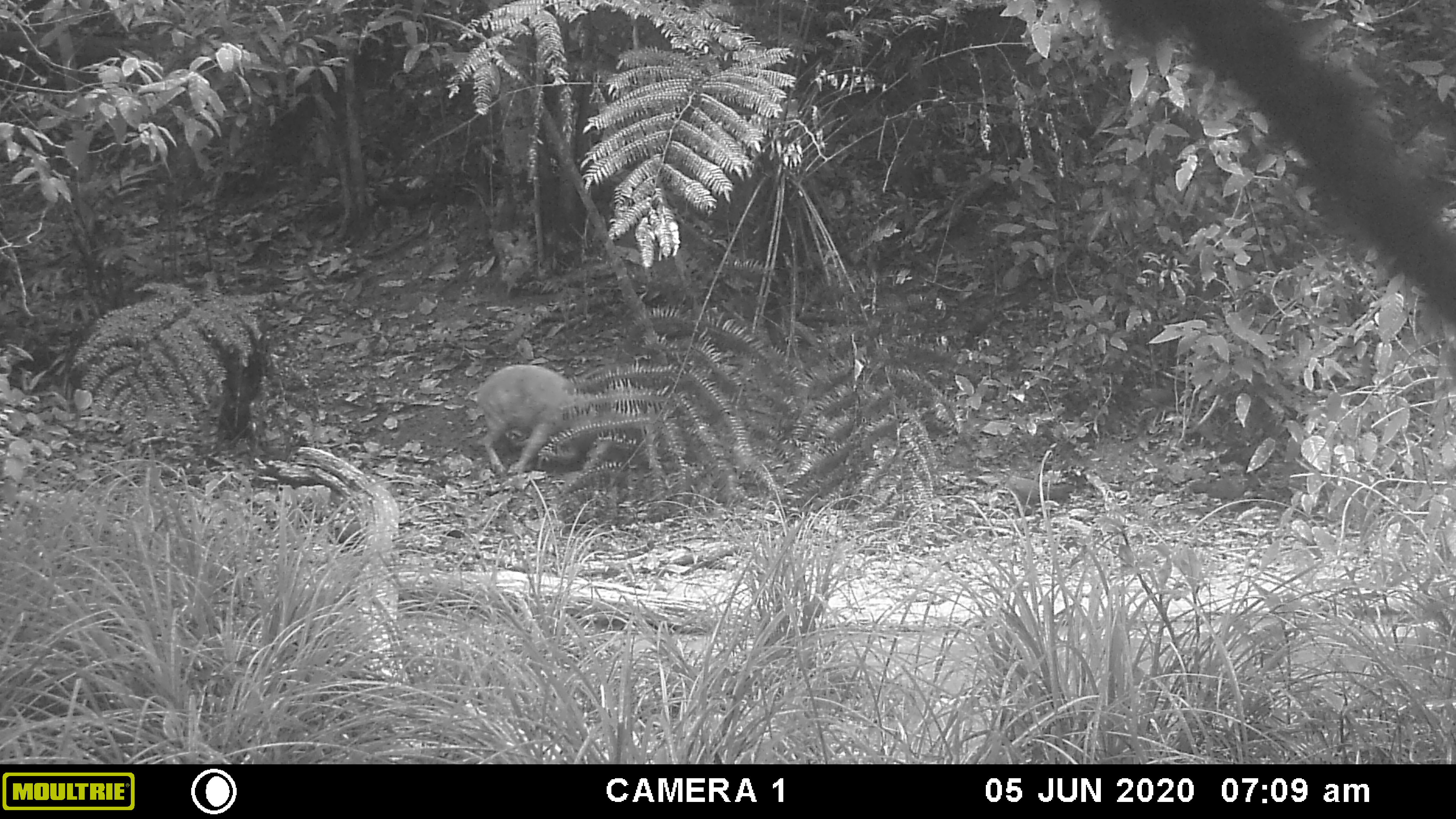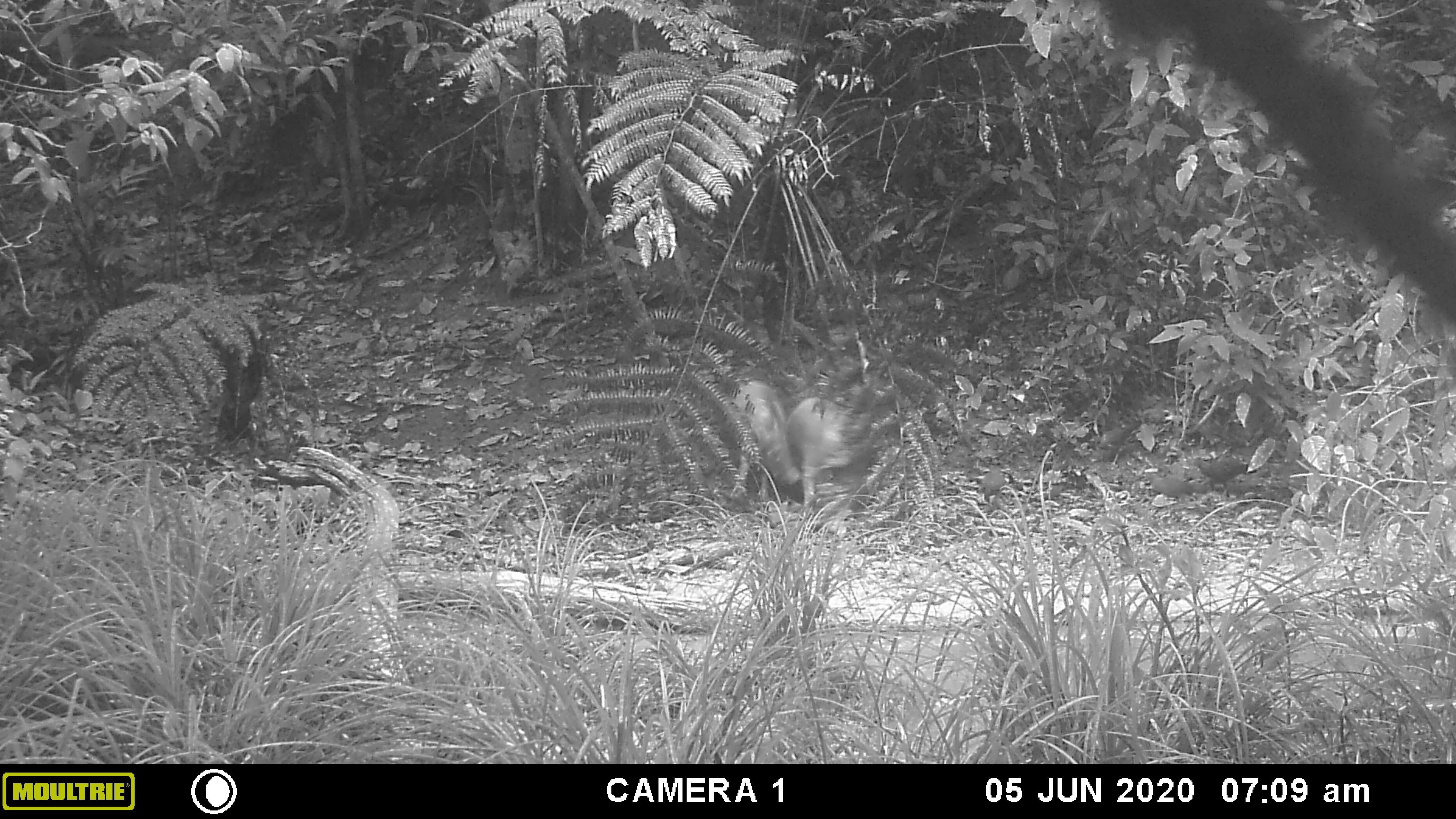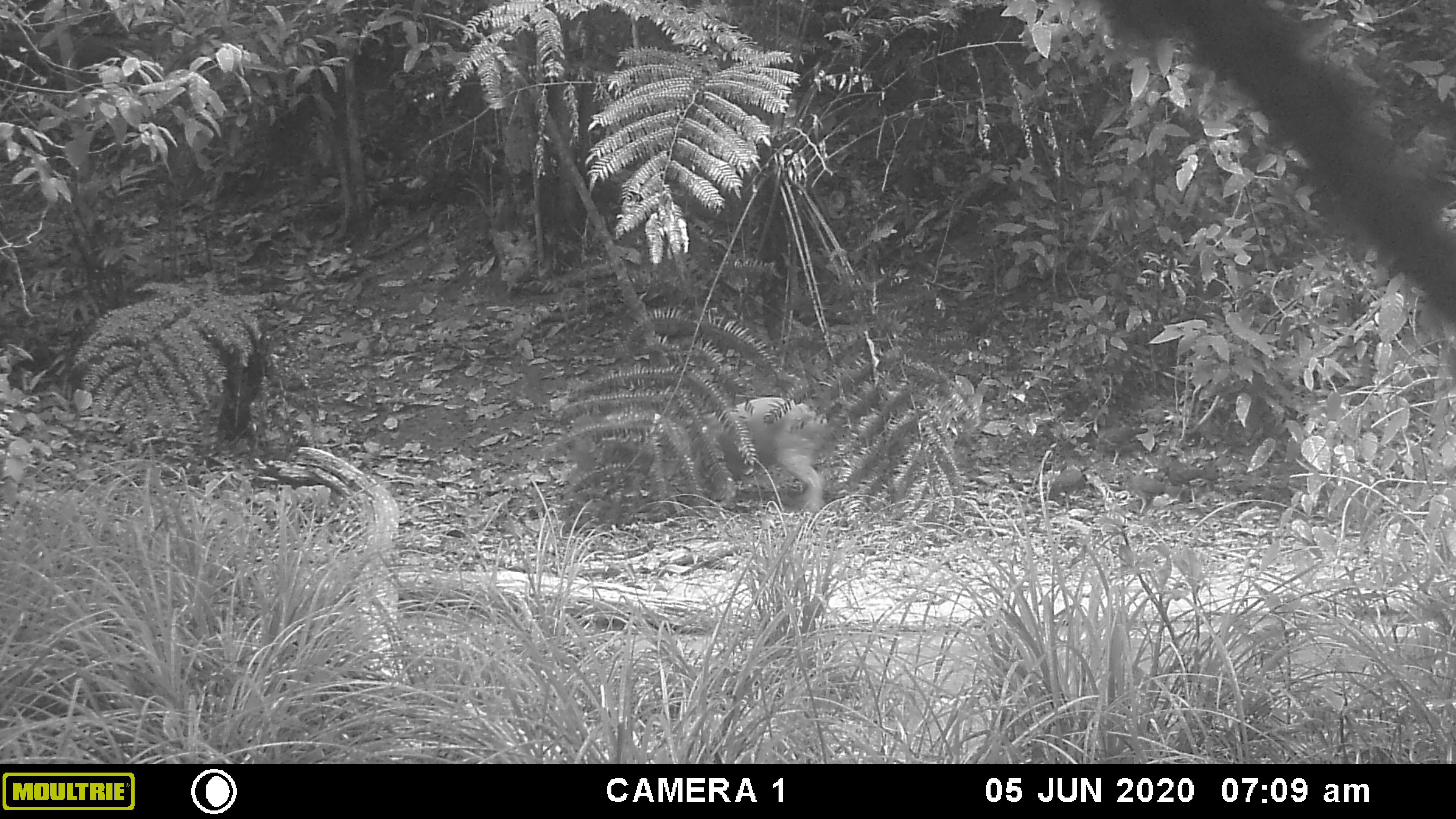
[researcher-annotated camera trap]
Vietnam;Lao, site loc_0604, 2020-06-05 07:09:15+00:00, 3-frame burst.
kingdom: Animalia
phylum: Chordata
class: Mammalia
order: Artiodactyla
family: Suidae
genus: Sus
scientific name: Sus scrofa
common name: eurasian wild pig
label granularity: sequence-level